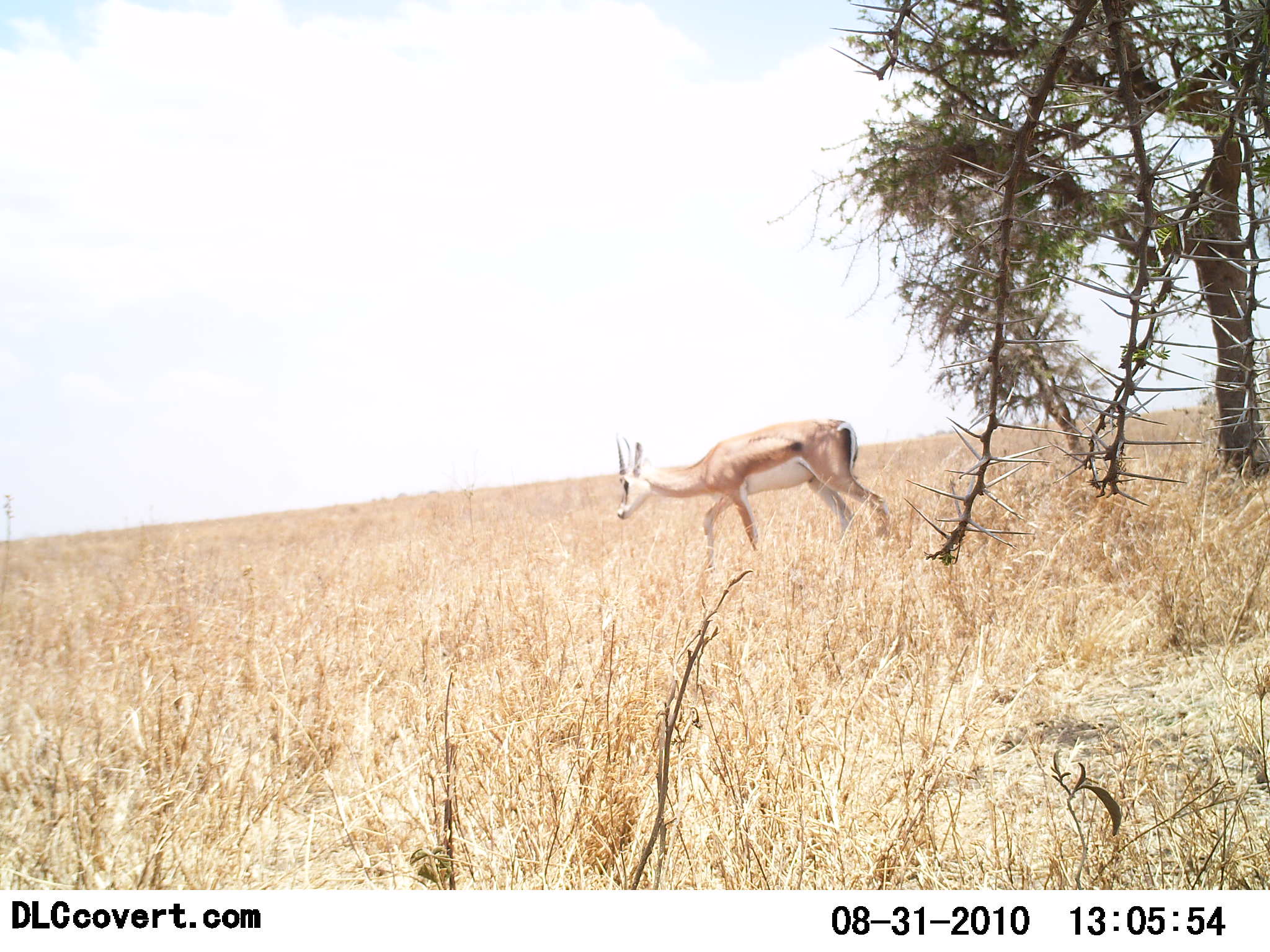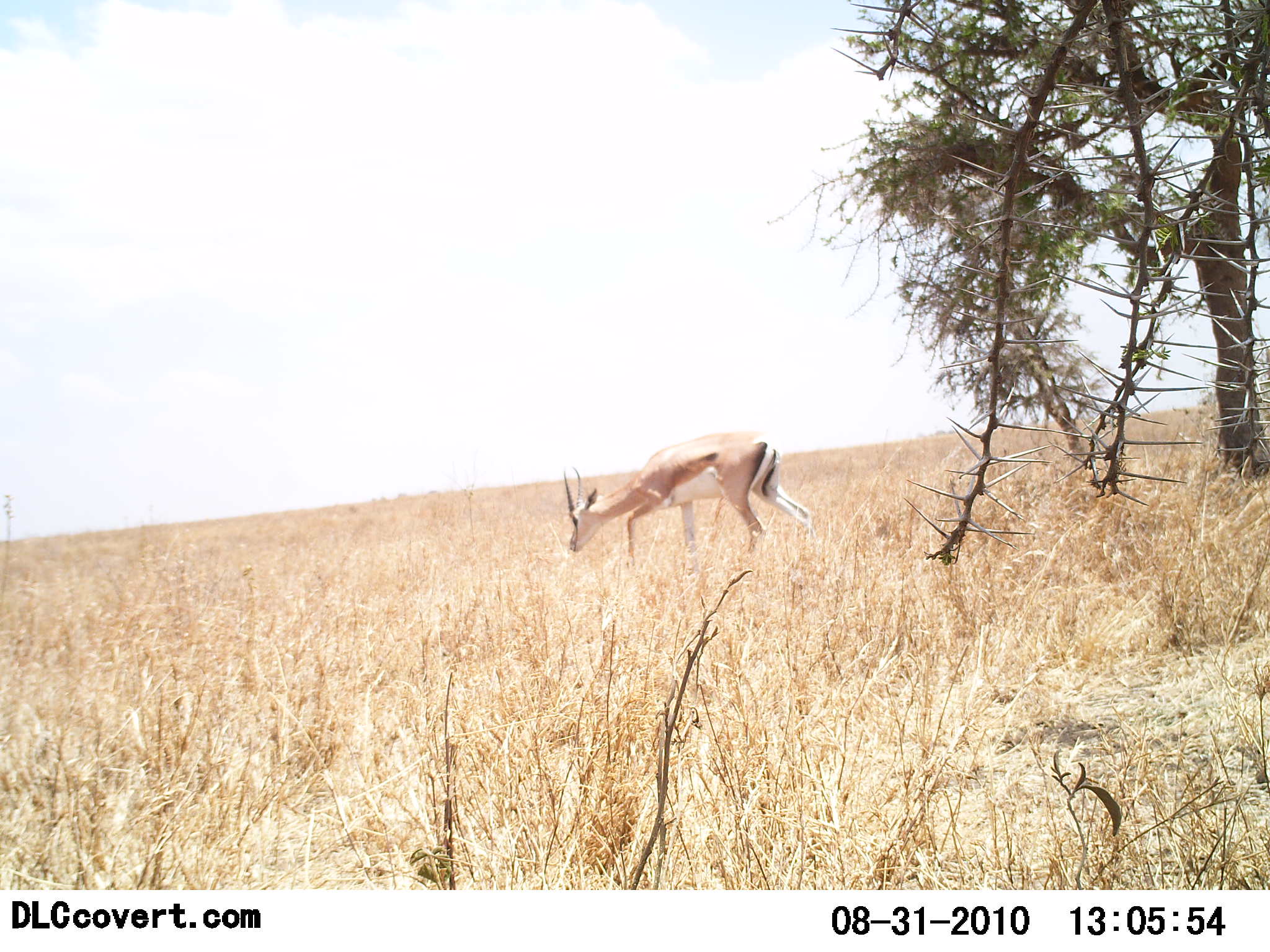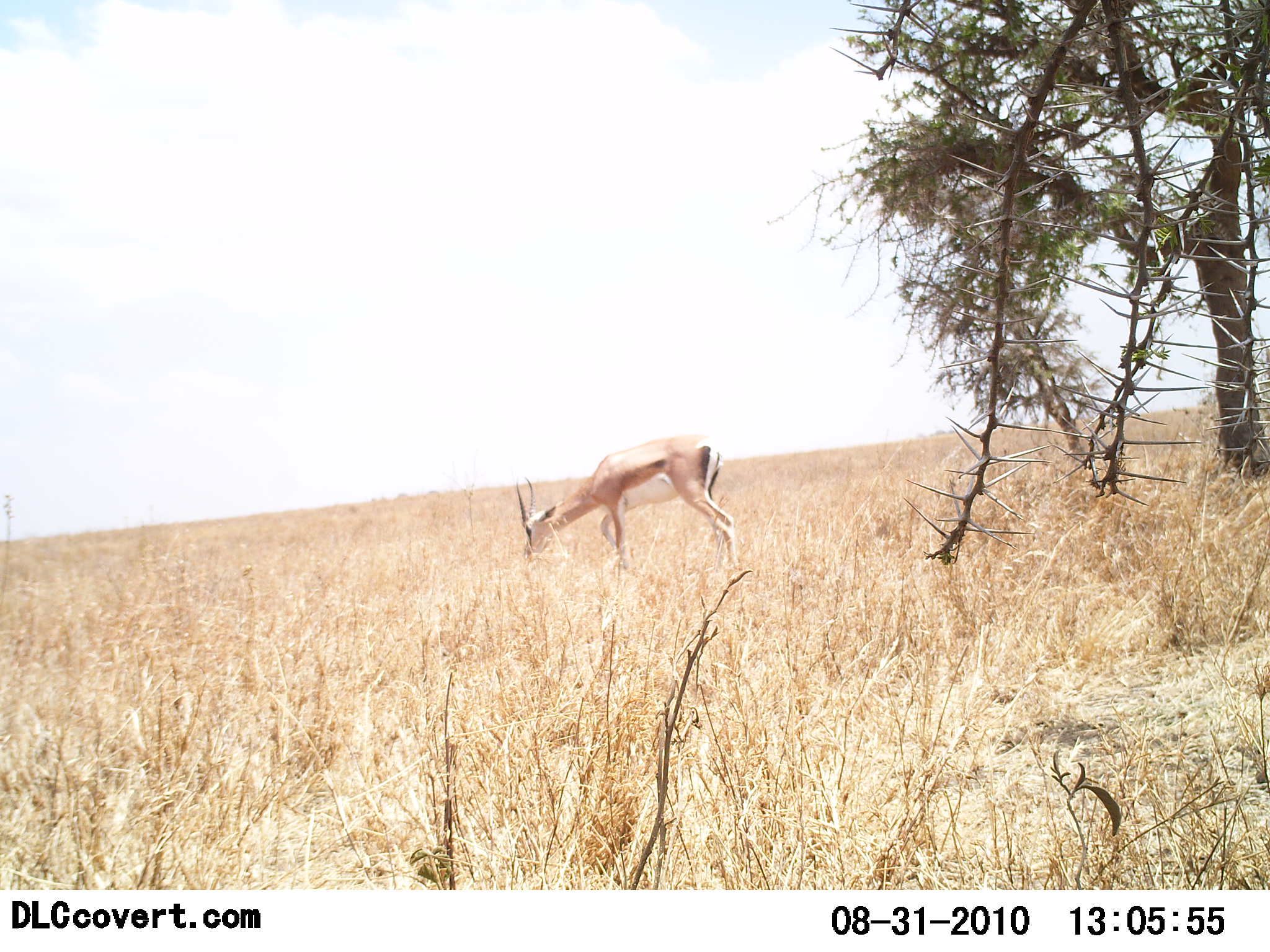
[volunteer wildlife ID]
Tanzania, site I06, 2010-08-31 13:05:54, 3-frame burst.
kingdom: Animalia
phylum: Chordata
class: Mammalia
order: Artiodactyla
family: Bovidae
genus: Nanger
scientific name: Nanger granti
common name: grant's gazelle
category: gazellegrants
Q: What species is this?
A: Gazellegrants (grant's gazelle) (Nanger granti).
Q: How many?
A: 1.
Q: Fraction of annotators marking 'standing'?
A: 7%.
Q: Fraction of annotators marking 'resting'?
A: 0%.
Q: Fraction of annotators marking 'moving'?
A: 93%.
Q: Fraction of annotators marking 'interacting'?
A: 0%.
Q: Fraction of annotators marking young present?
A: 0%.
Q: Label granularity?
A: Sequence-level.